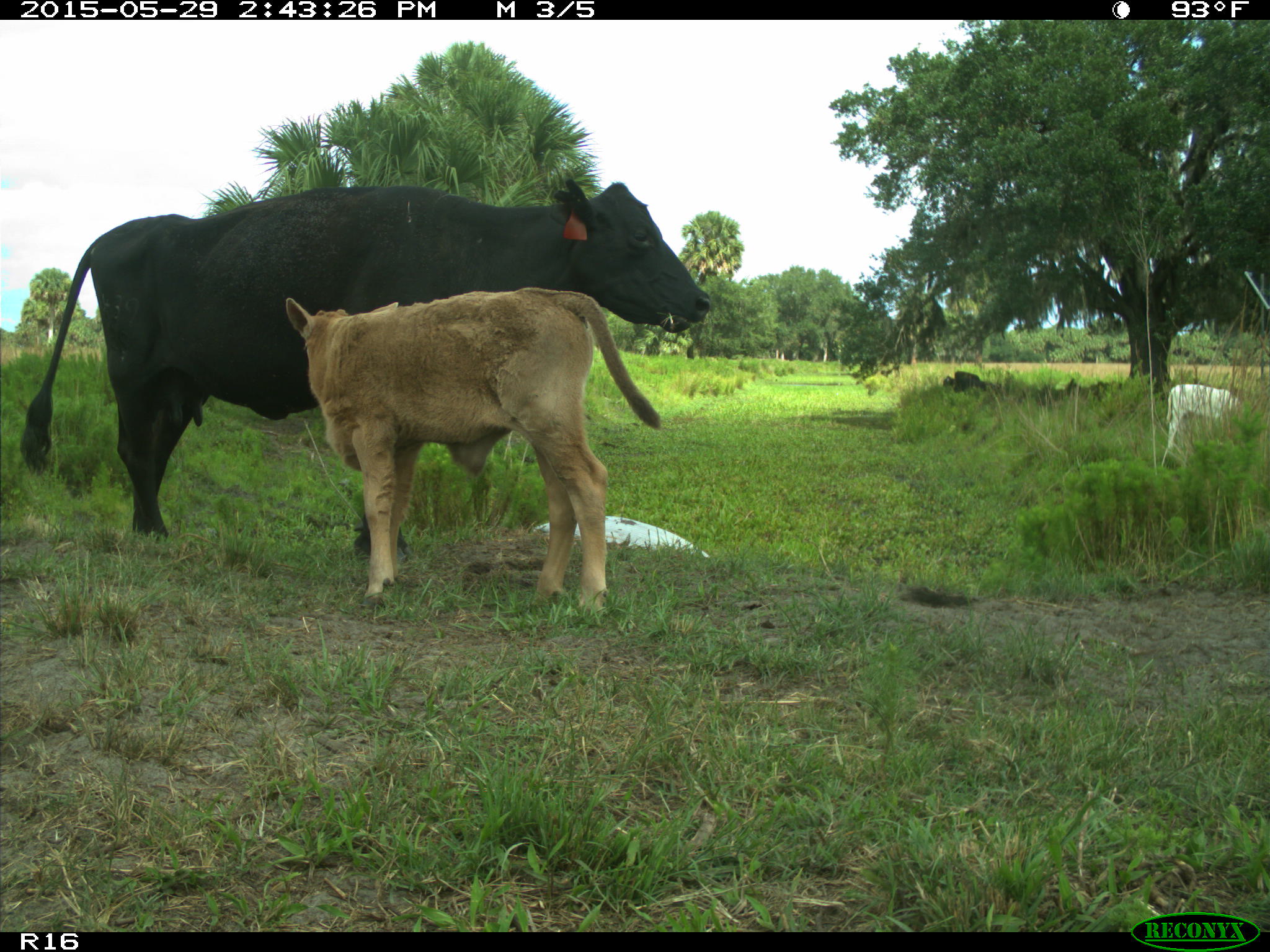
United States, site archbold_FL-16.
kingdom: Animalia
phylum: Chordata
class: Mammalia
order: Artiodactyla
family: Bovidae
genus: Bos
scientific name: Bos taurus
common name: domestic cow